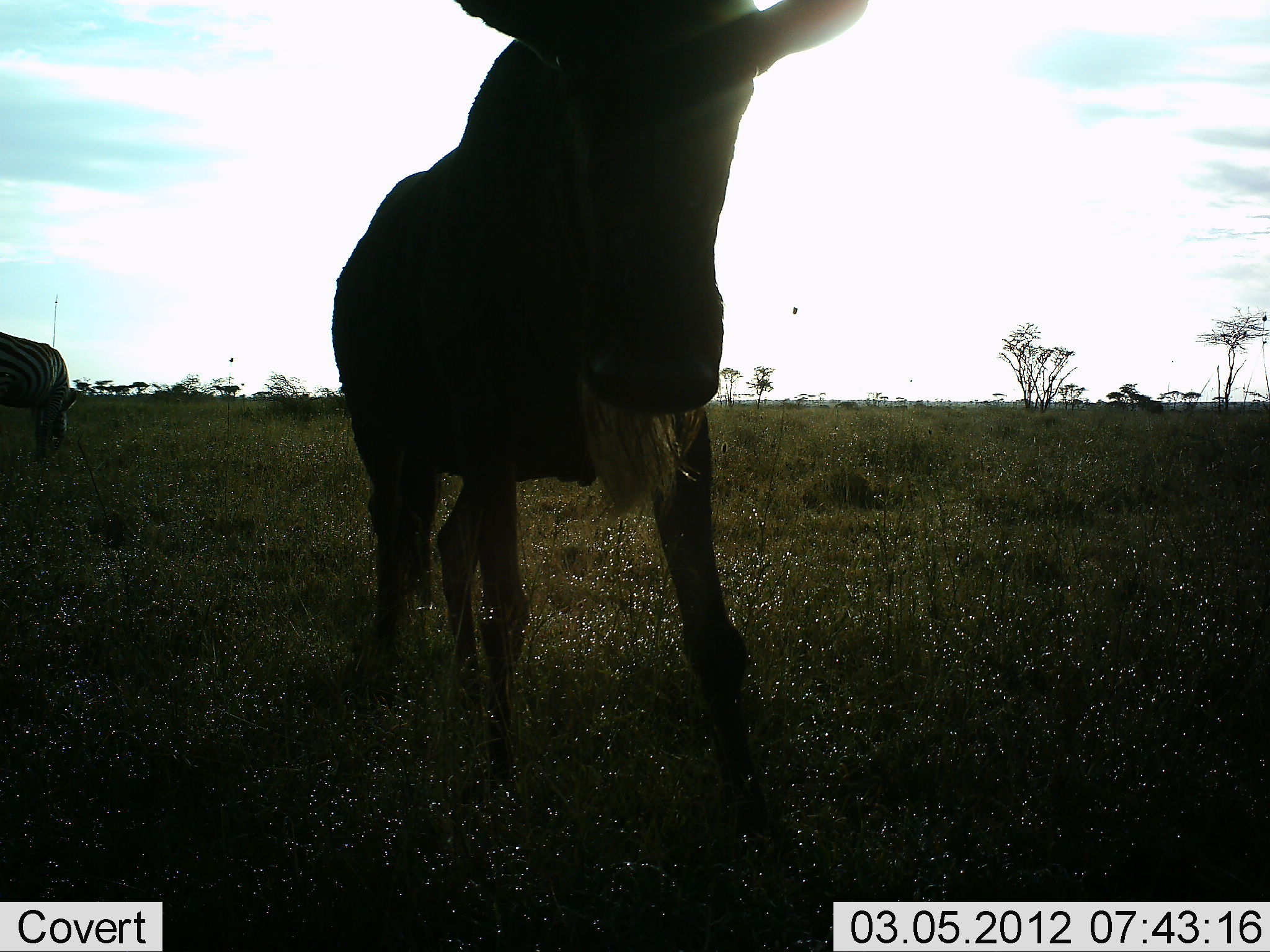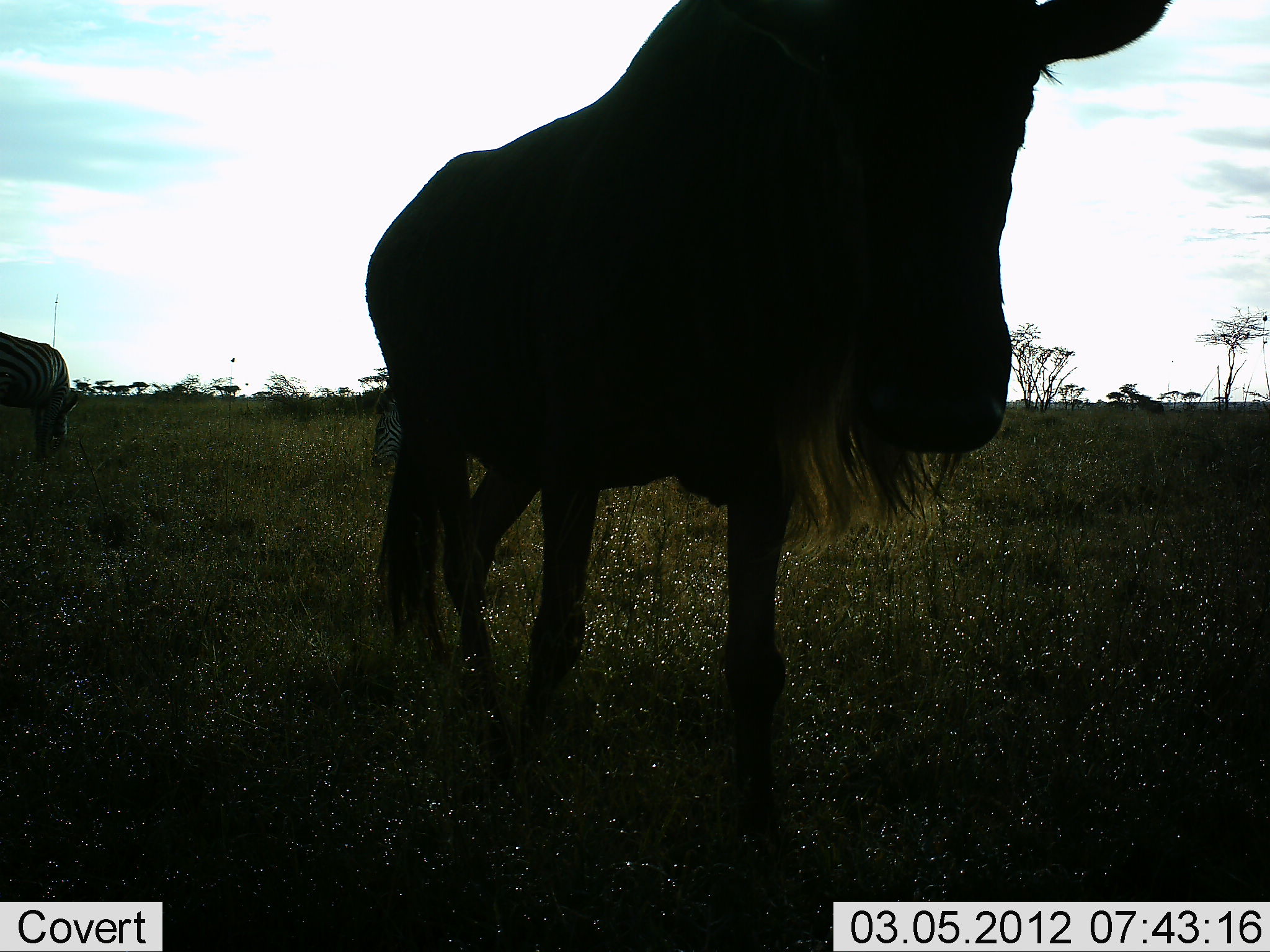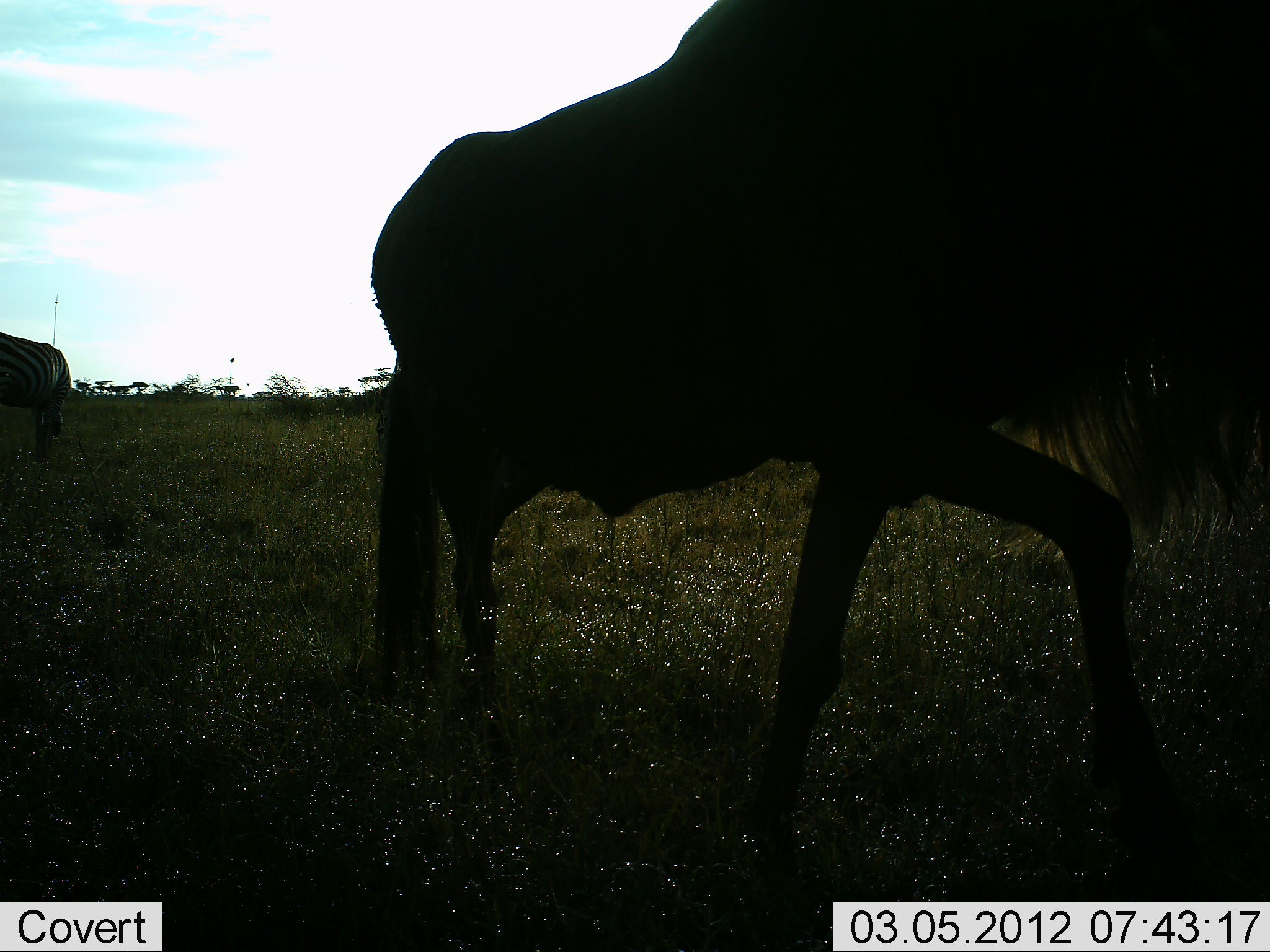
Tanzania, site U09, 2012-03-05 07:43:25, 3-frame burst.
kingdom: Animalia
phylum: Chordata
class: Mammalia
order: Artiodactyla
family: Bovidae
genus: Connochaetes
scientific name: Connochaetes taurinus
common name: blue wildebeest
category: wildebeest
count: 1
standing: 21%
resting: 0%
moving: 91%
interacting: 0%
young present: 0%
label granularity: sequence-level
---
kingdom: Animalia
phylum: Chordata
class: Mammalia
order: Perissodactyla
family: Equidae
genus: Equus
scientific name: Equus quagga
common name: plains zebra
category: zebra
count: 2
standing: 25%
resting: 5%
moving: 0%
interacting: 0%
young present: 0%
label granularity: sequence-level